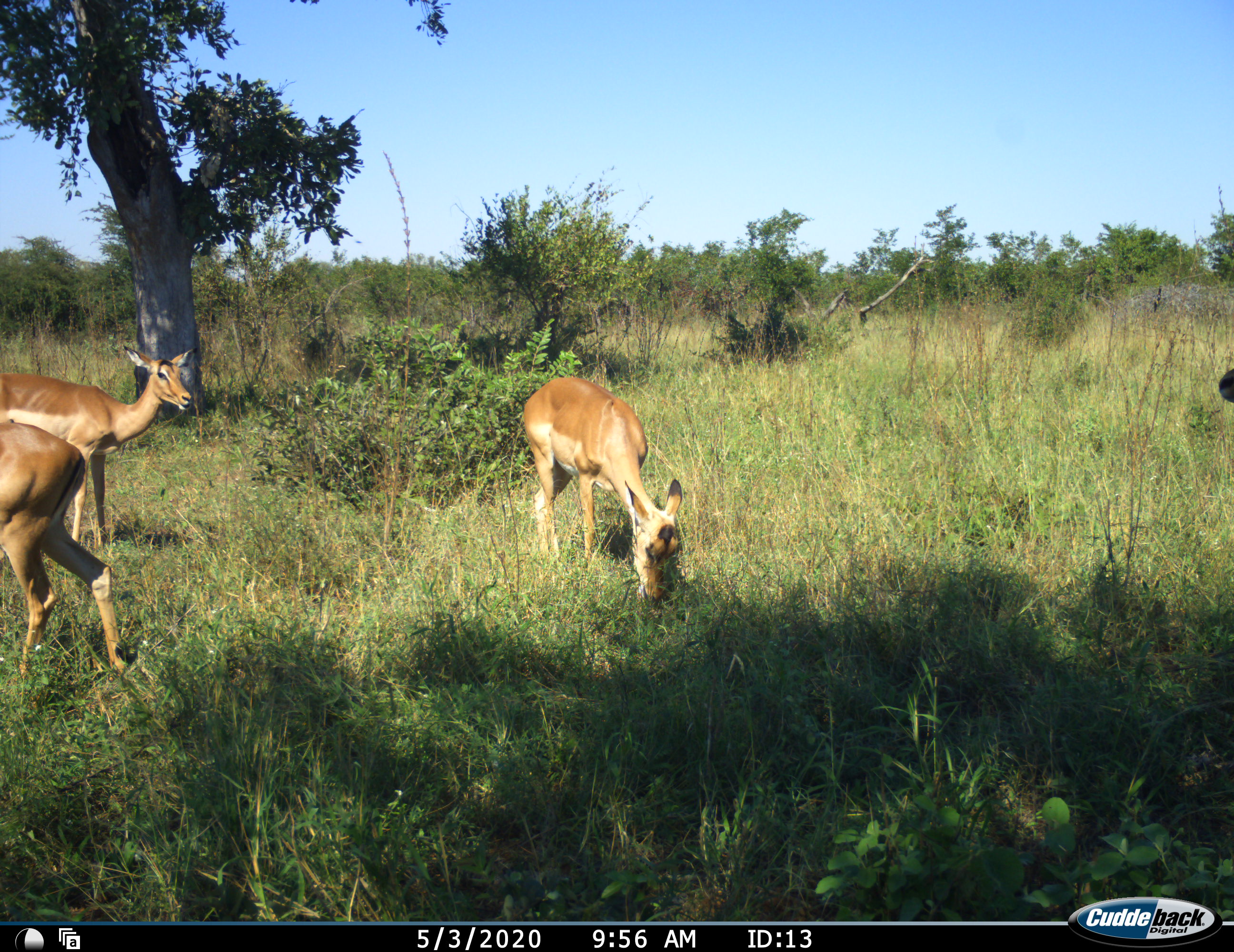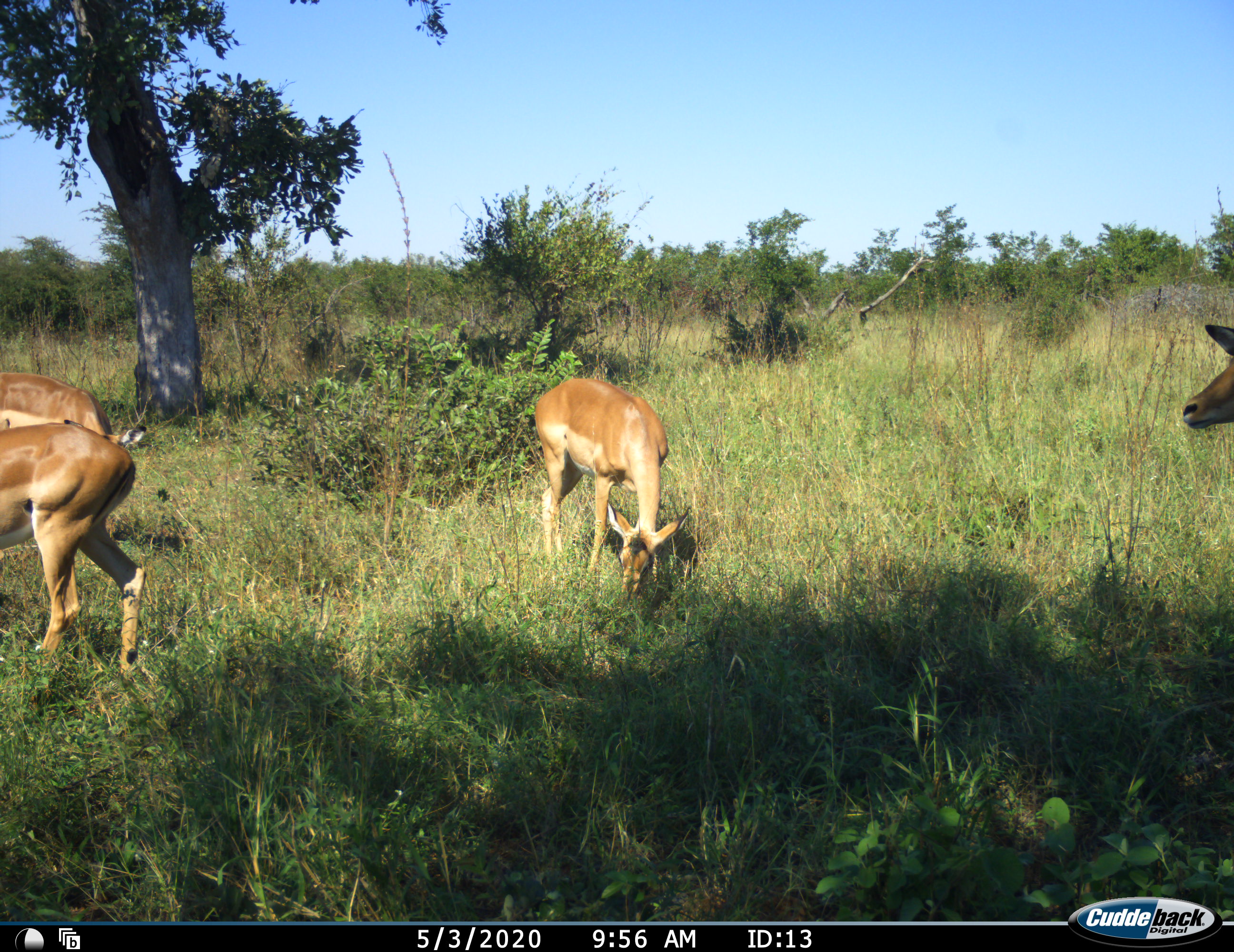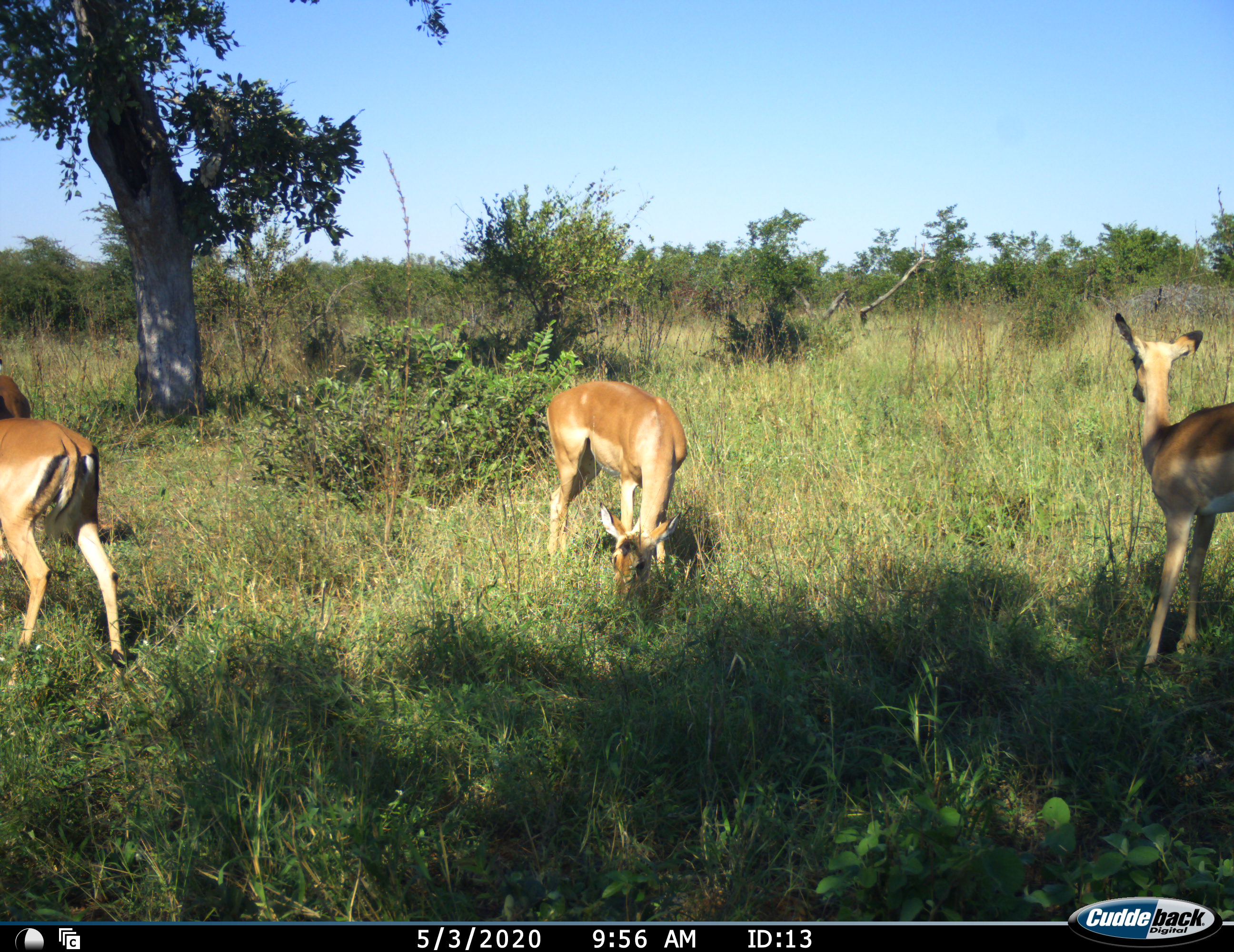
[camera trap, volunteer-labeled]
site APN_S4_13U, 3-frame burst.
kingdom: Animalia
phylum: Chordata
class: Mammalia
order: Artiodactyla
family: Bovidae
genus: Aepyceros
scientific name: Aepyceros melampus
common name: impala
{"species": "impala (Aepyceros melampus)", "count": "4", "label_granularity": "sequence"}